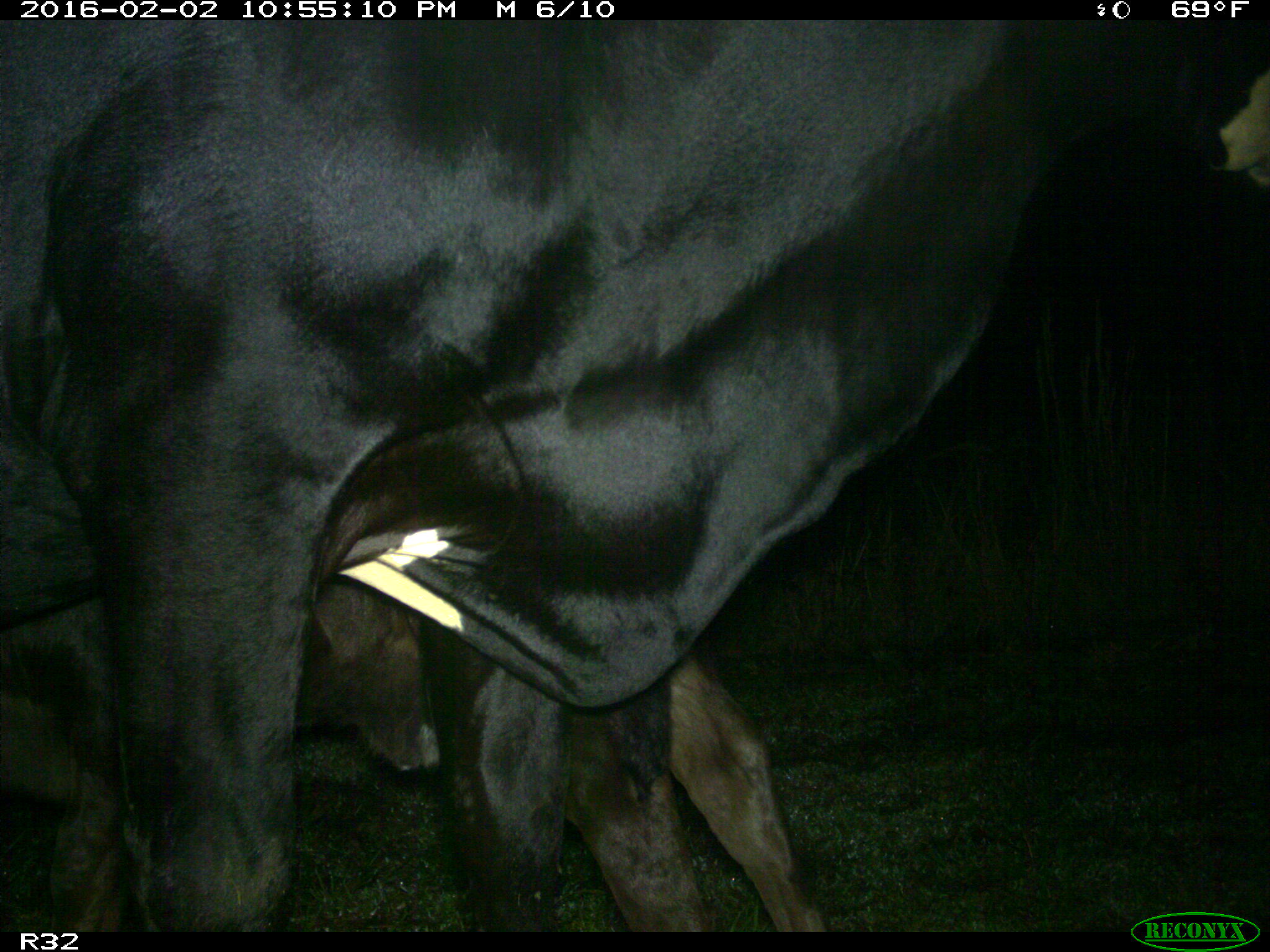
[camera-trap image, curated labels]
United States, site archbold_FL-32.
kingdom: Animalia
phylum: Chordata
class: Mammalia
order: Artiodactyla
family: Bovidae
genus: Bos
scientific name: Bos taurus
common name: domestic cow